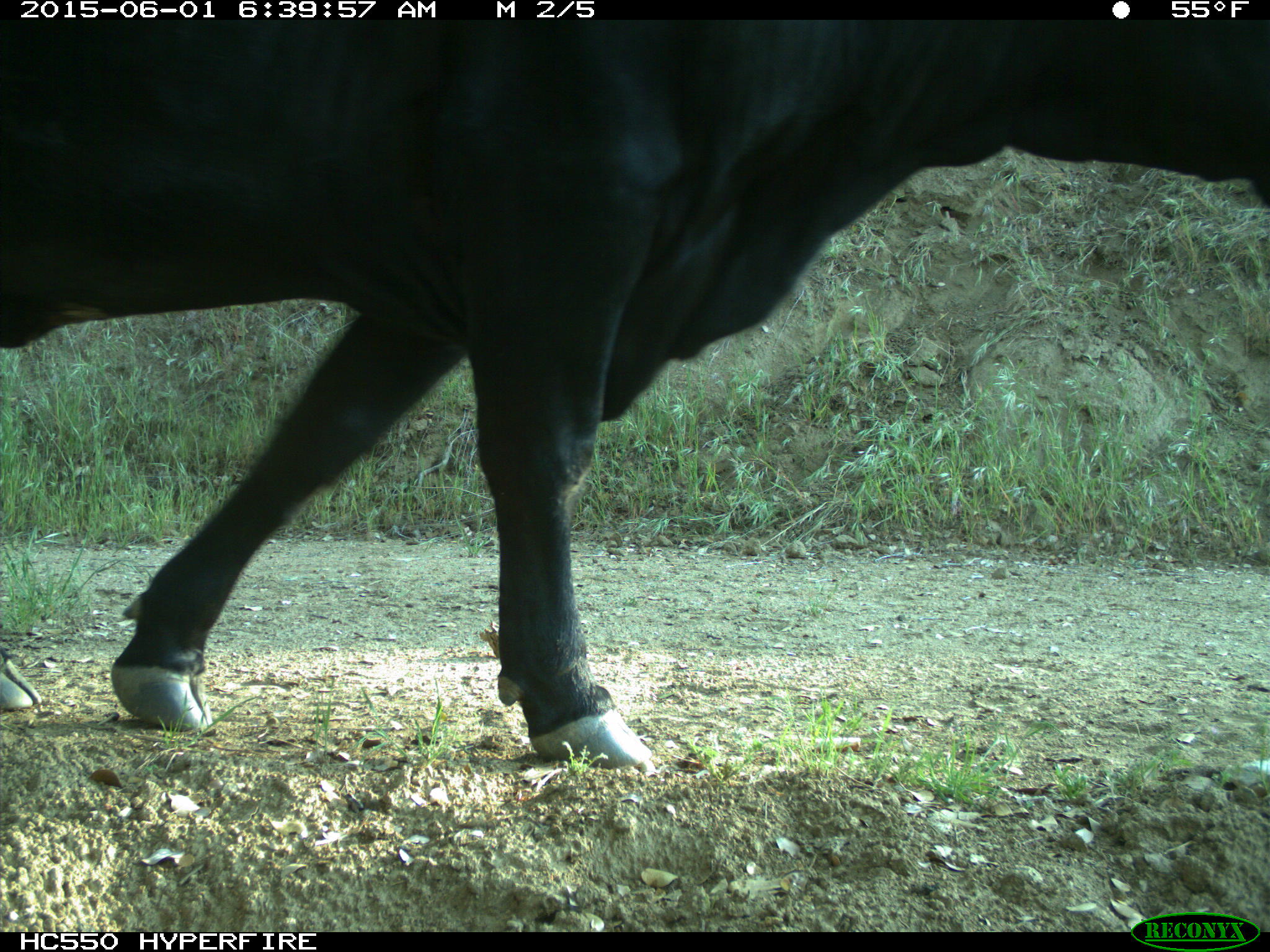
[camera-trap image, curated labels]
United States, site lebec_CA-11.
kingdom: Animalia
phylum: Chordata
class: Mammalia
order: Artiodactyla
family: Bovidae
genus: Bos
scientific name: Bos taurus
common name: domestic cow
Bos taurus (domestic cow).